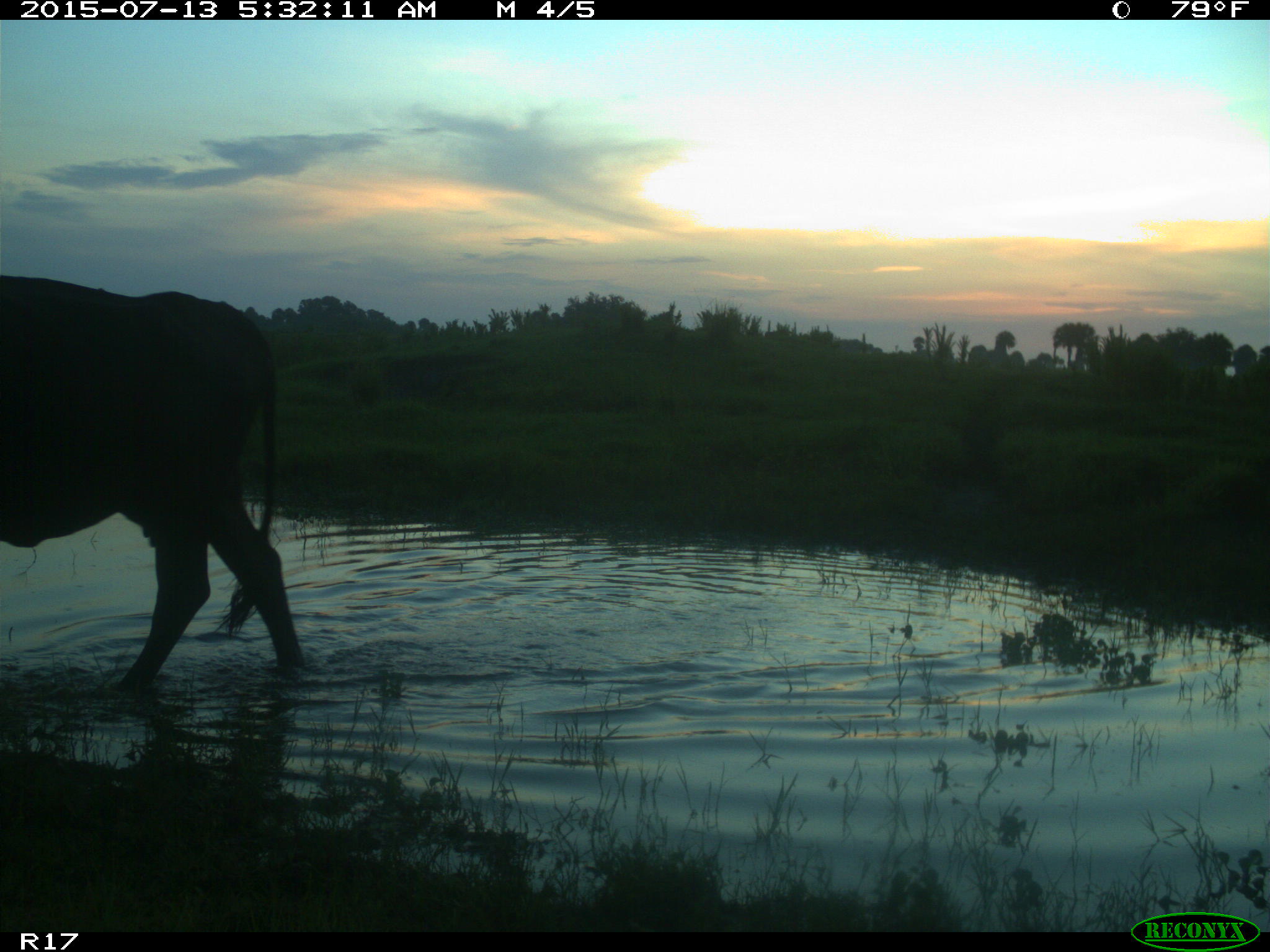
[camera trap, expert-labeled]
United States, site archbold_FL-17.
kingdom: Animalia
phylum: Chordata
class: Mammalia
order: Artiodactyla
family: Bovidae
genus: Bos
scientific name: Bos taurus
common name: domestic cow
Bos taurus (domestic cow).